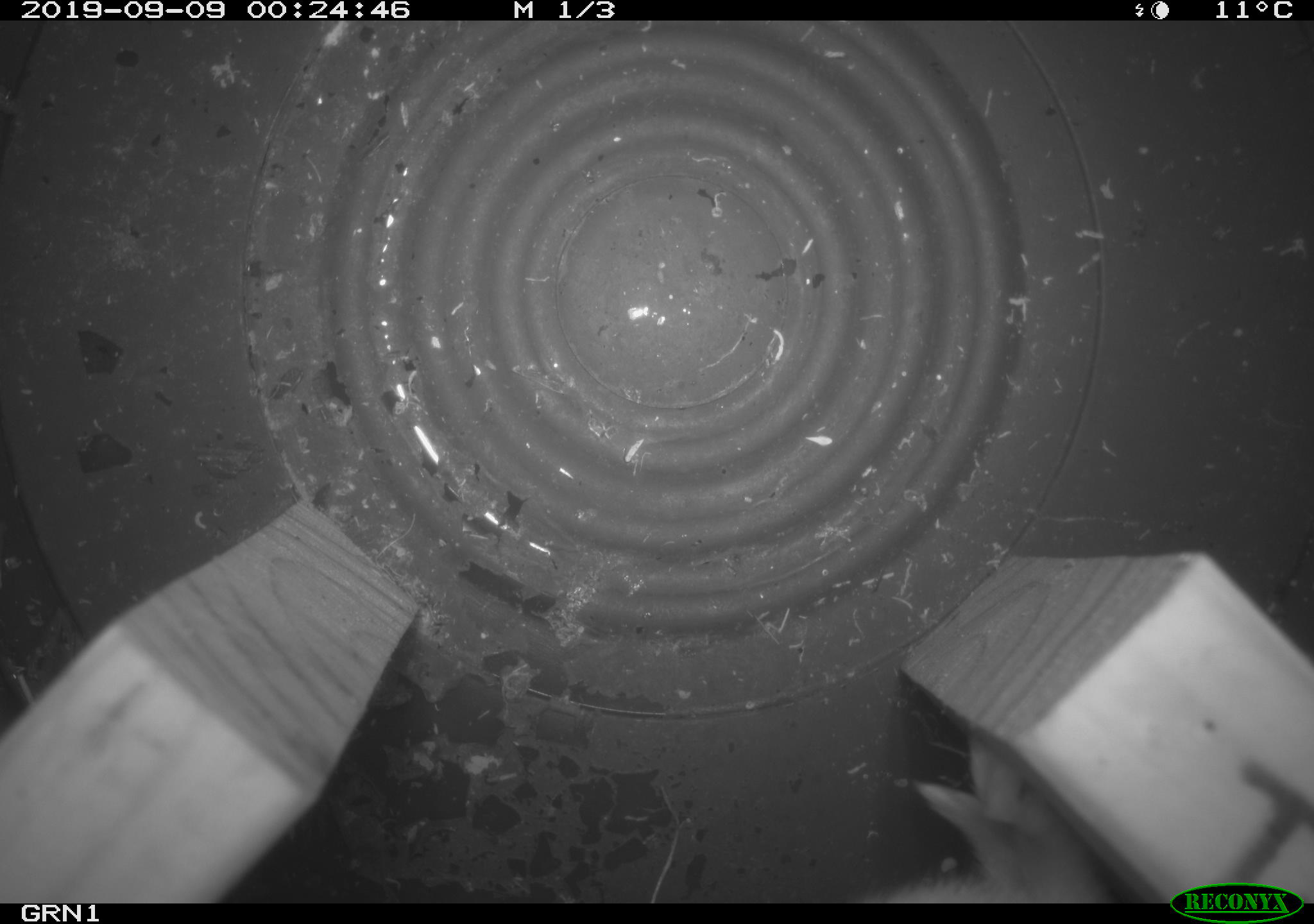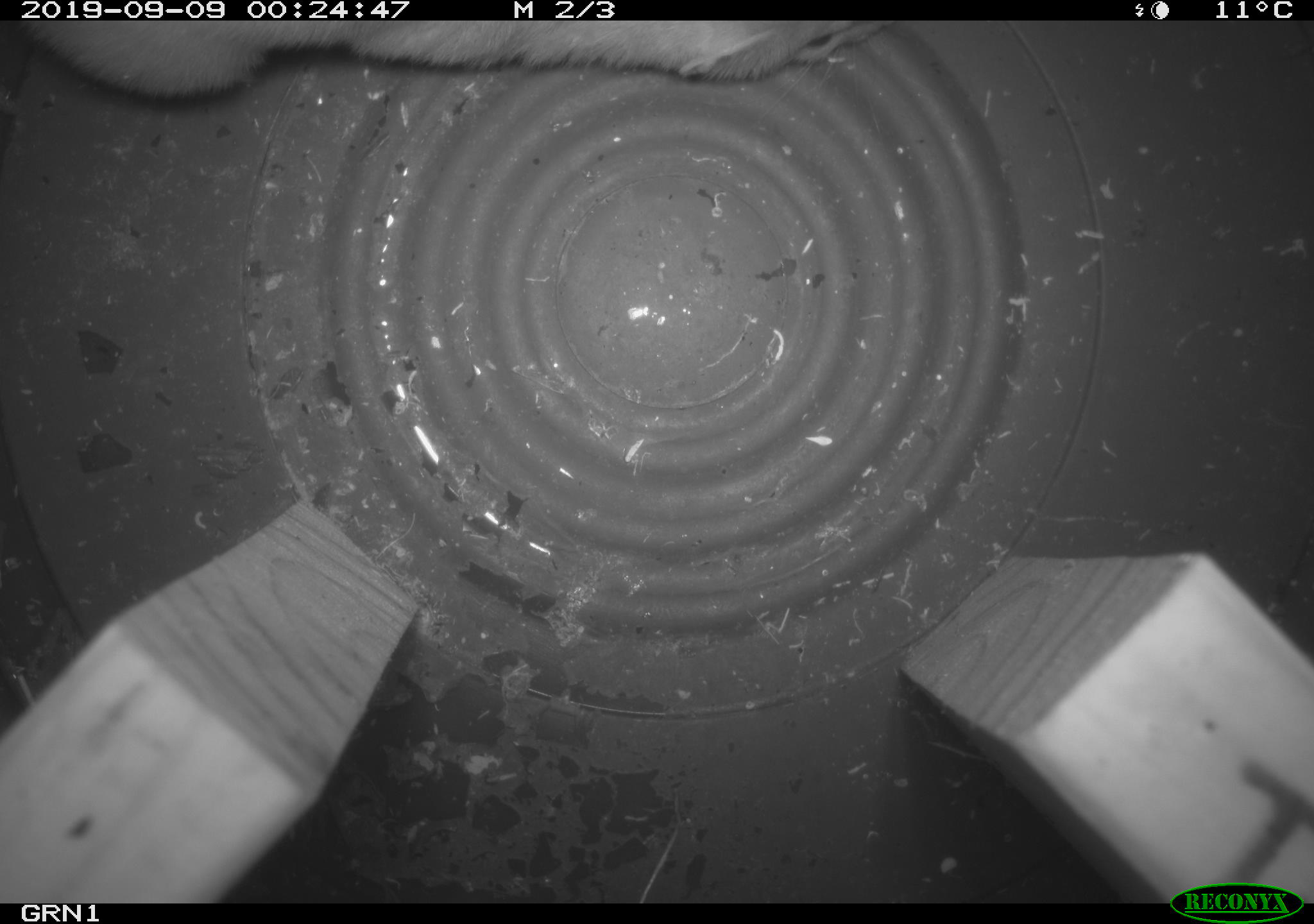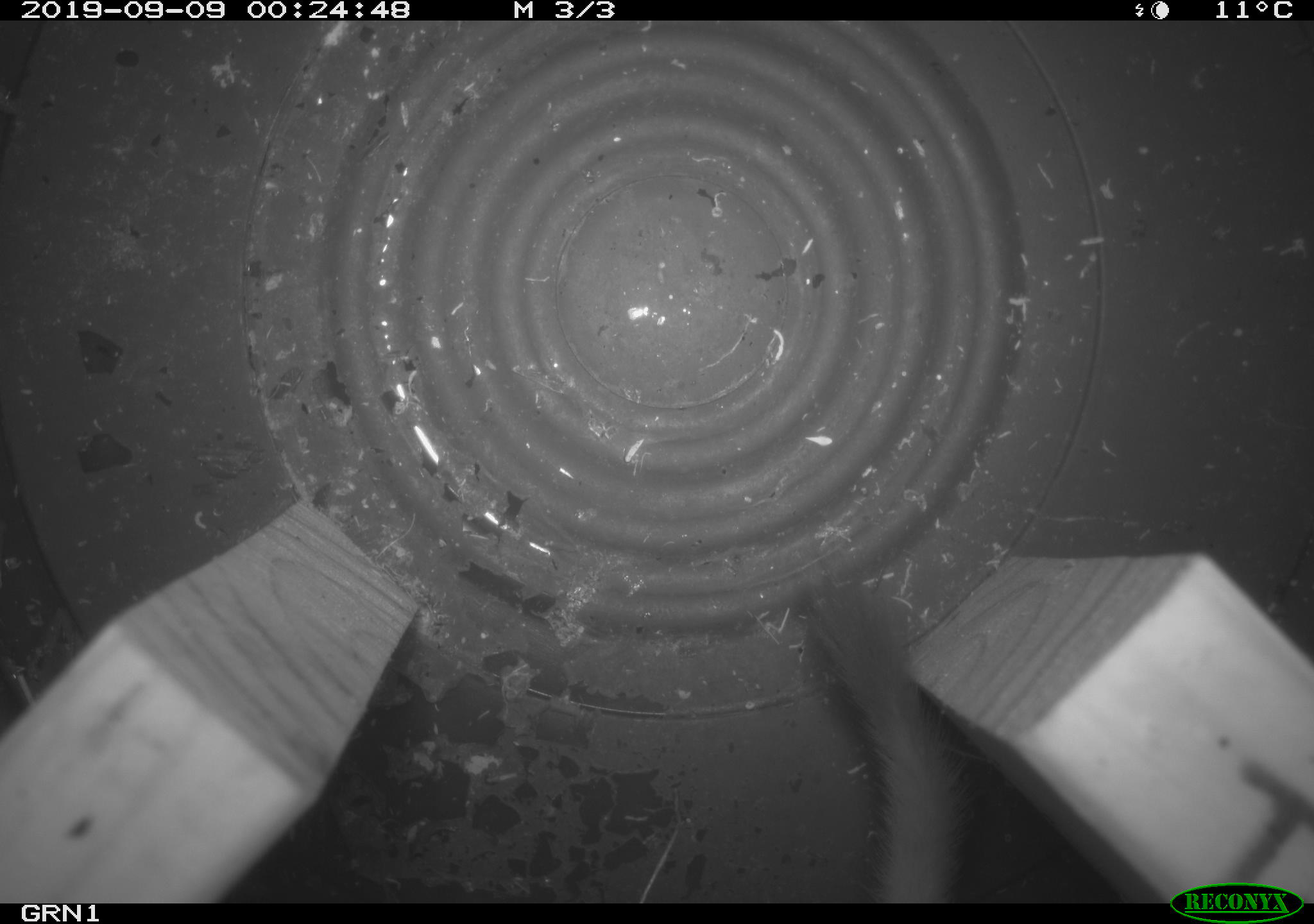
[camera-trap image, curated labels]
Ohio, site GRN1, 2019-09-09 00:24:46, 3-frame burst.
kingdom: Animalia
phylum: Chordata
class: Mammalia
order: Carnivora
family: Mustelidae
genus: Neogale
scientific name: Neogale frenata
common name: long-tailed weasel